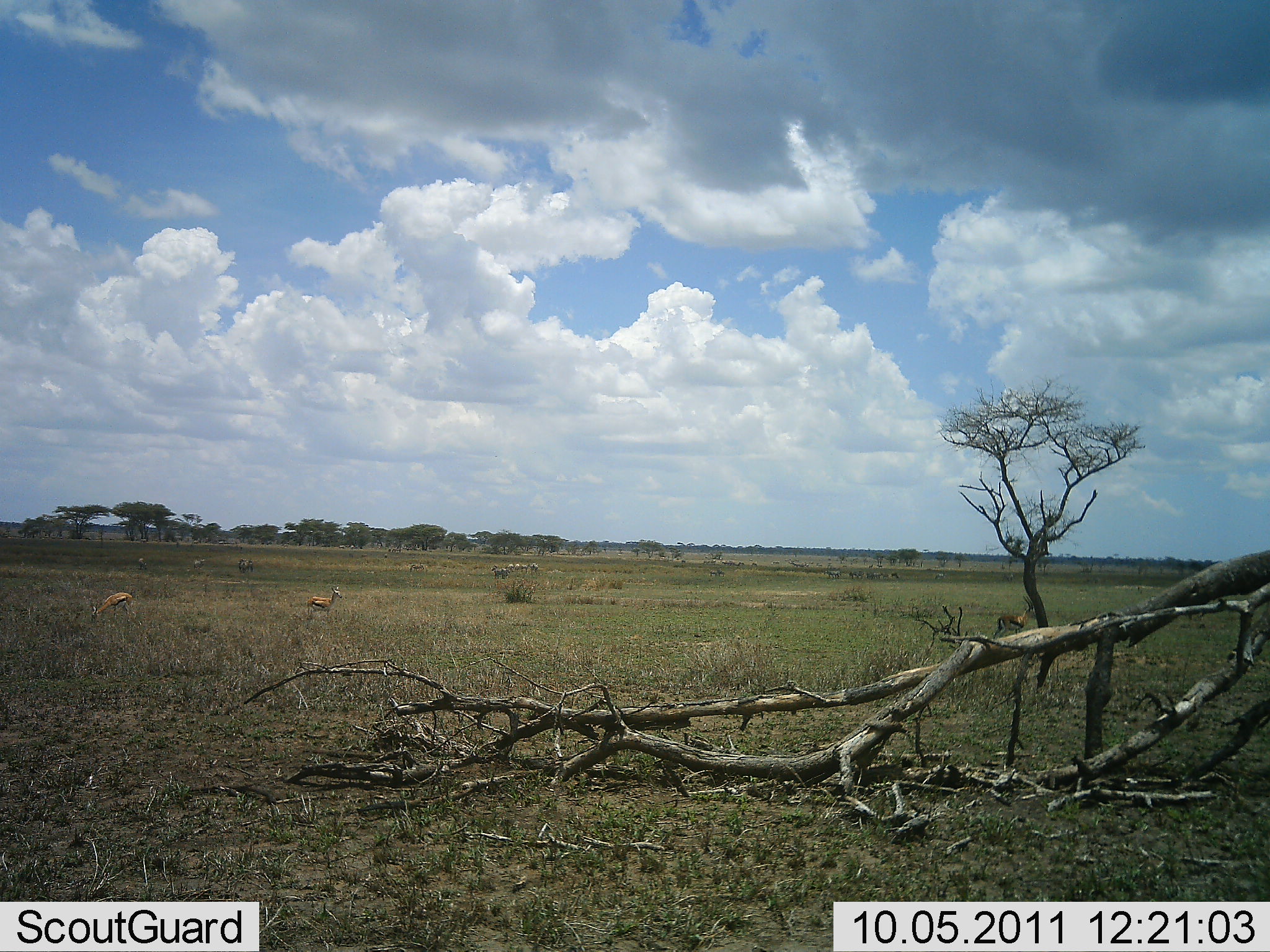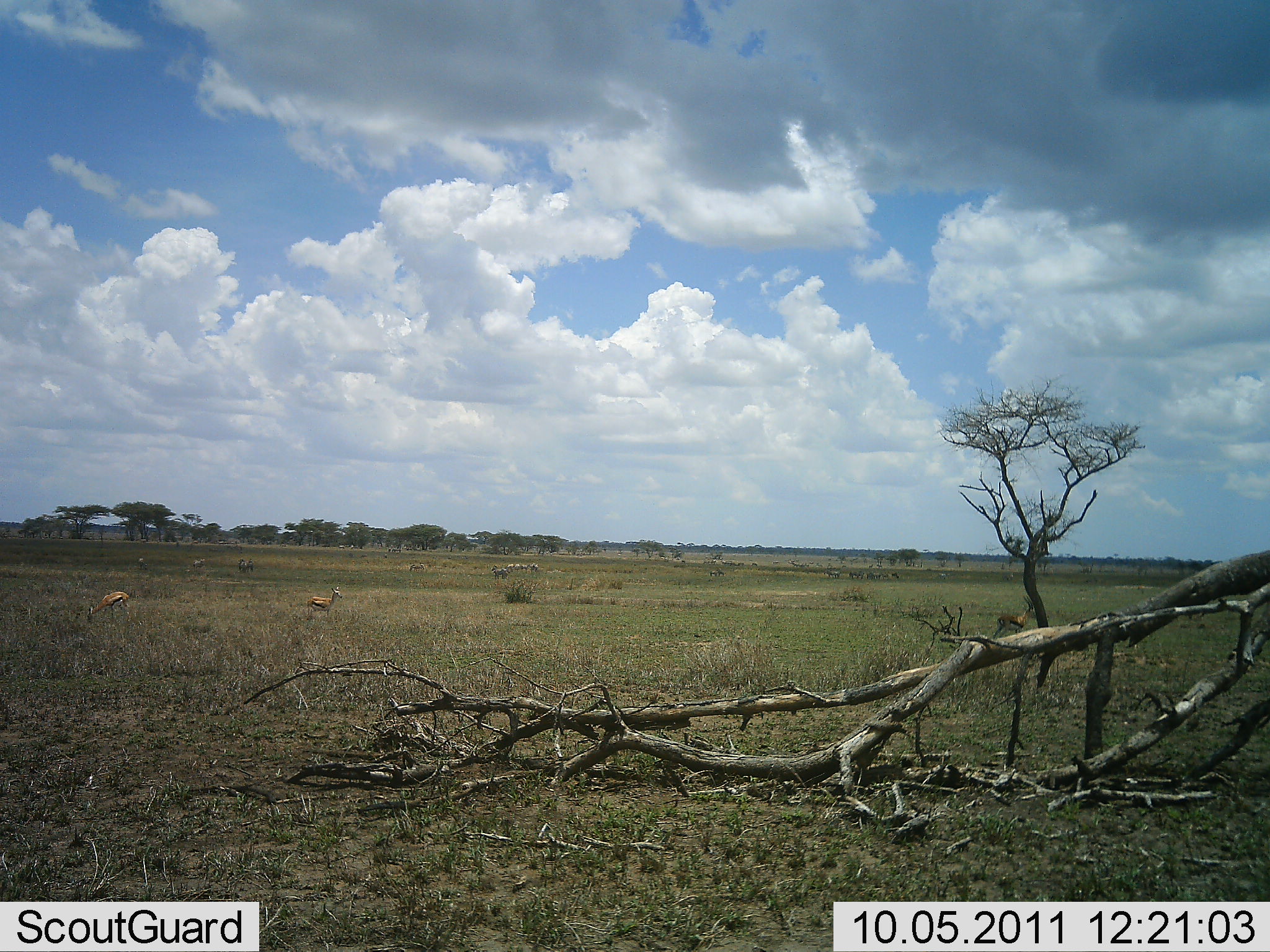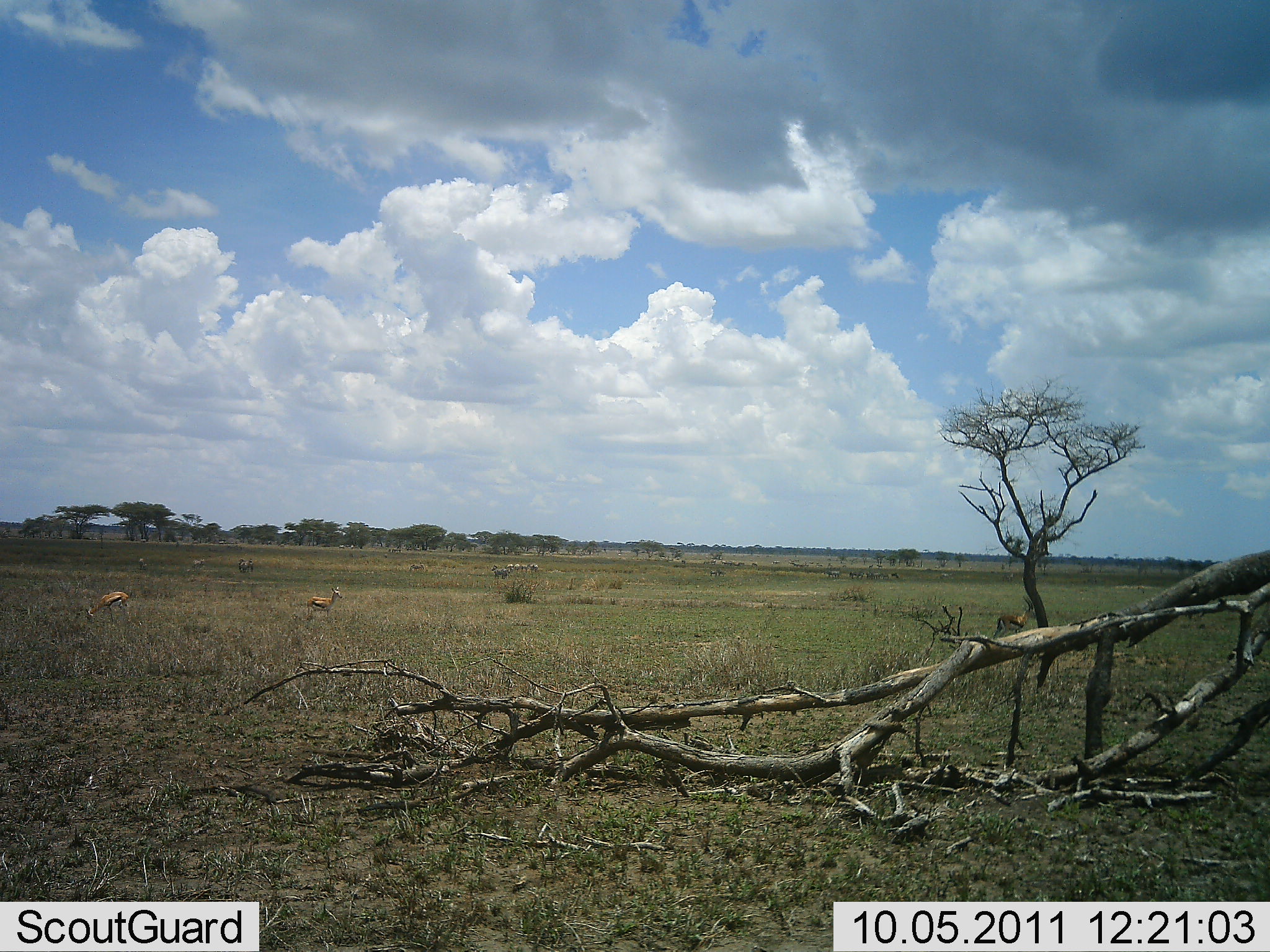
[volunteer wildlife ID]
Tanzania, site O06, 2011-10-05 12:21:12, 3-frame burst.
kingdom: Animalia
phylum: Chordata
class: Mammalia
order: Artiodactyla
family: Bovidae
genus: Eudorcas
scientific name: Eudorcas thomsonii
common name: thomson's gazelle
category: gazellethomsons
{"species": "gazellethomsons (thomson's gazelle) (Eudorcas thomsonii)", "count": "3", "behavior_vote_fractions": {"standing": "73%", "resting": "7%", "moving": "0%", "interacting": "0%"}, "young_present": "0%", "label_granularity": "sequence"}